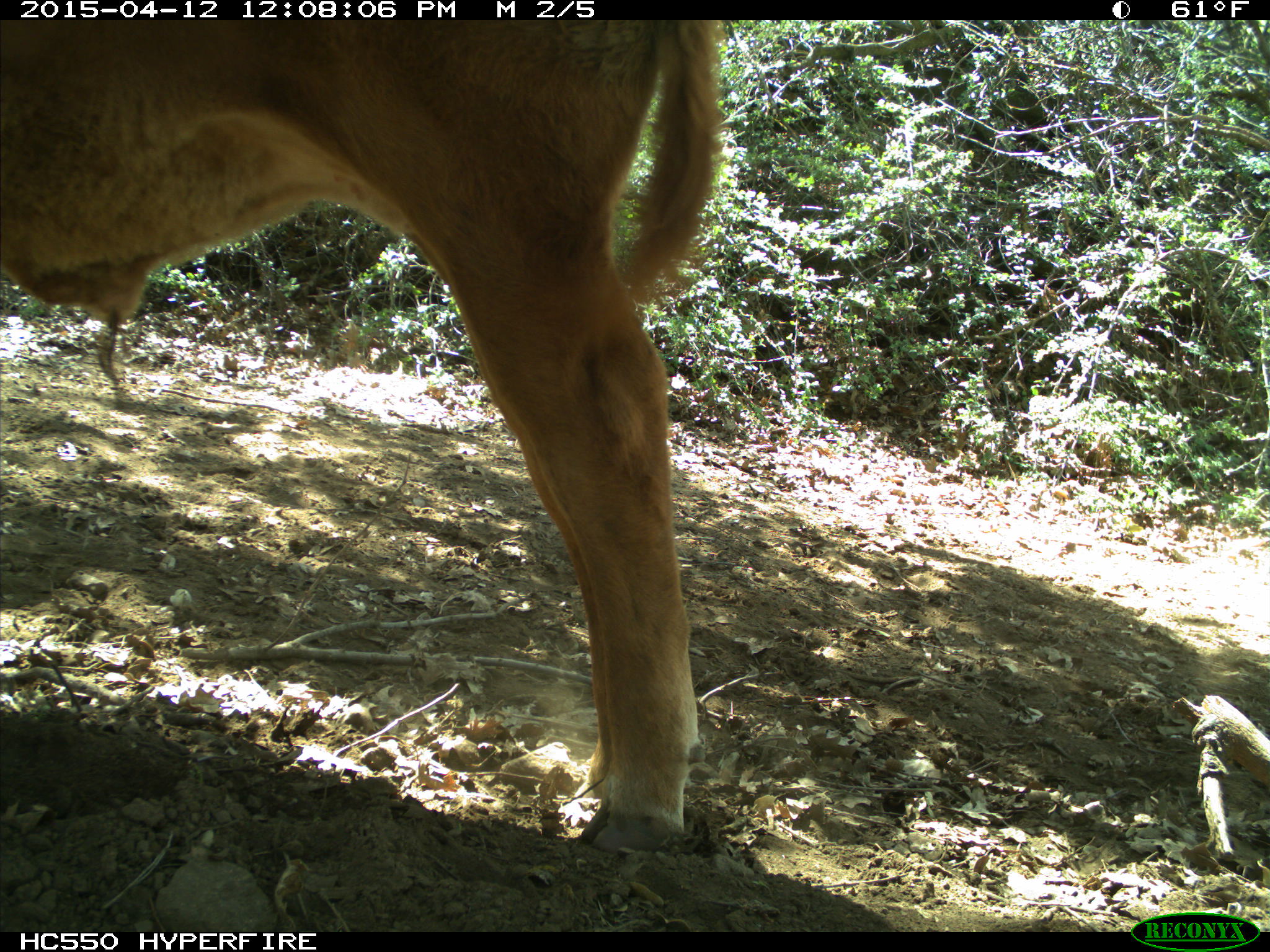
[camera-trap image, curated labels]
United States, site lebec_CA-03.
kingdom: Animalia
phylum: Chordata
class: Mammalia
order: Artiodactyla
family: Bovidae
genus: Bos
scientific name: Bos taurus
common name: domestic cow